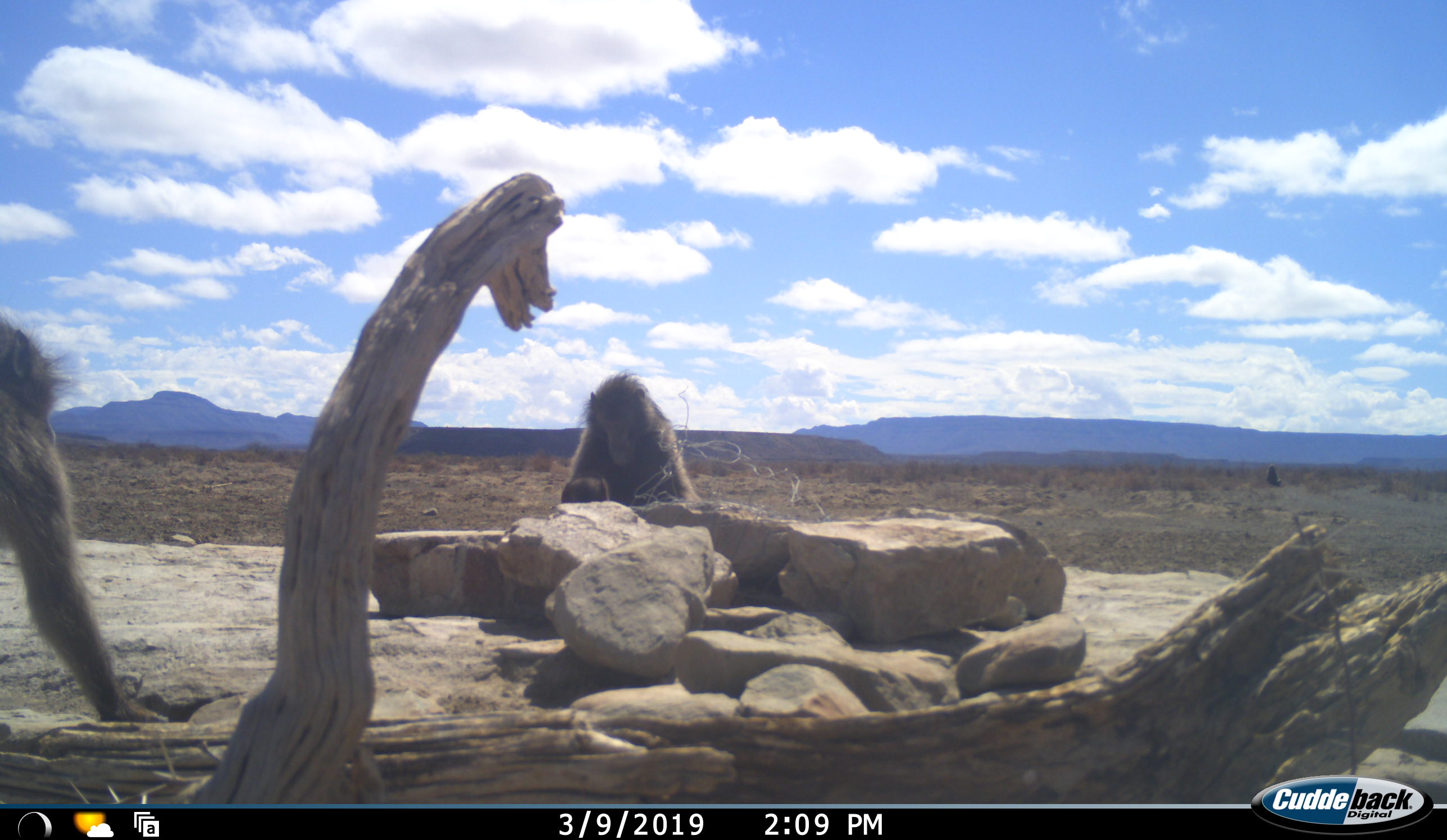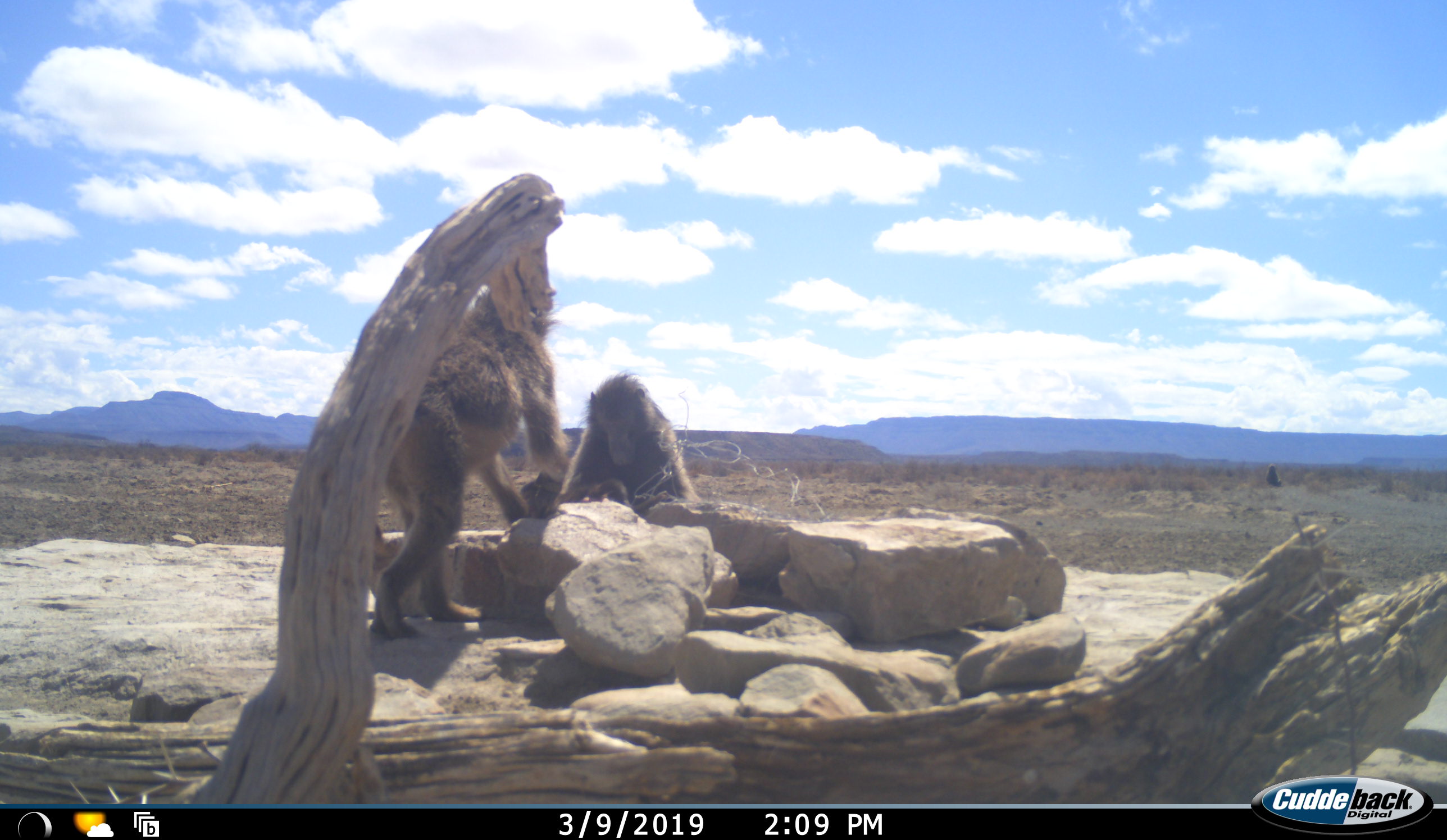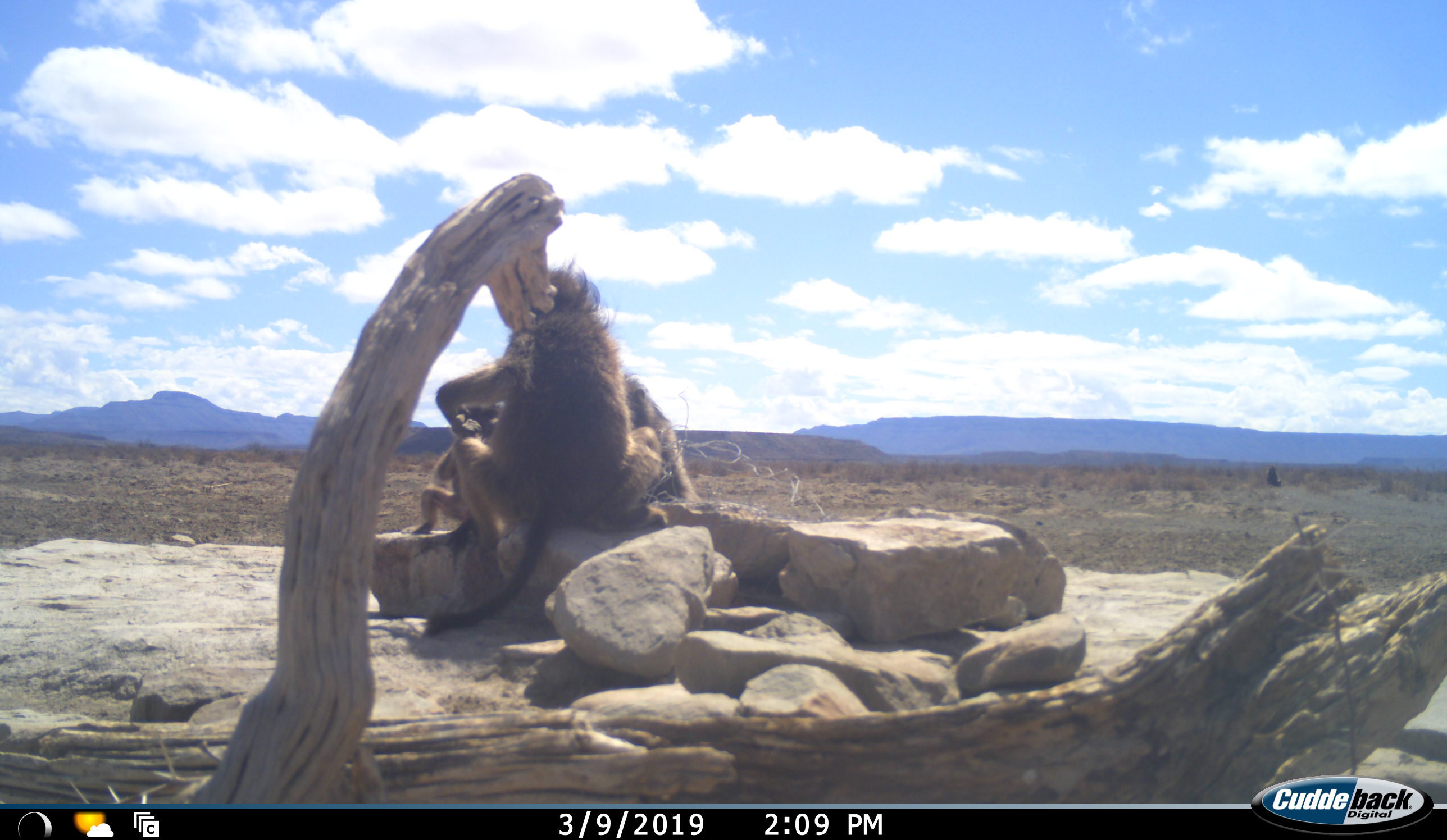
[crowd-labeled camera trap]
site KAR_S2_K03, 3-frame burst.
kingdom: Animalia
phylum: Chordata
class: Mammalia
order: Primates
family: Cercopithecidae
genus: Papio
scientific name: Papio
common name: baboon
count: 3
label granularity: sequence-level